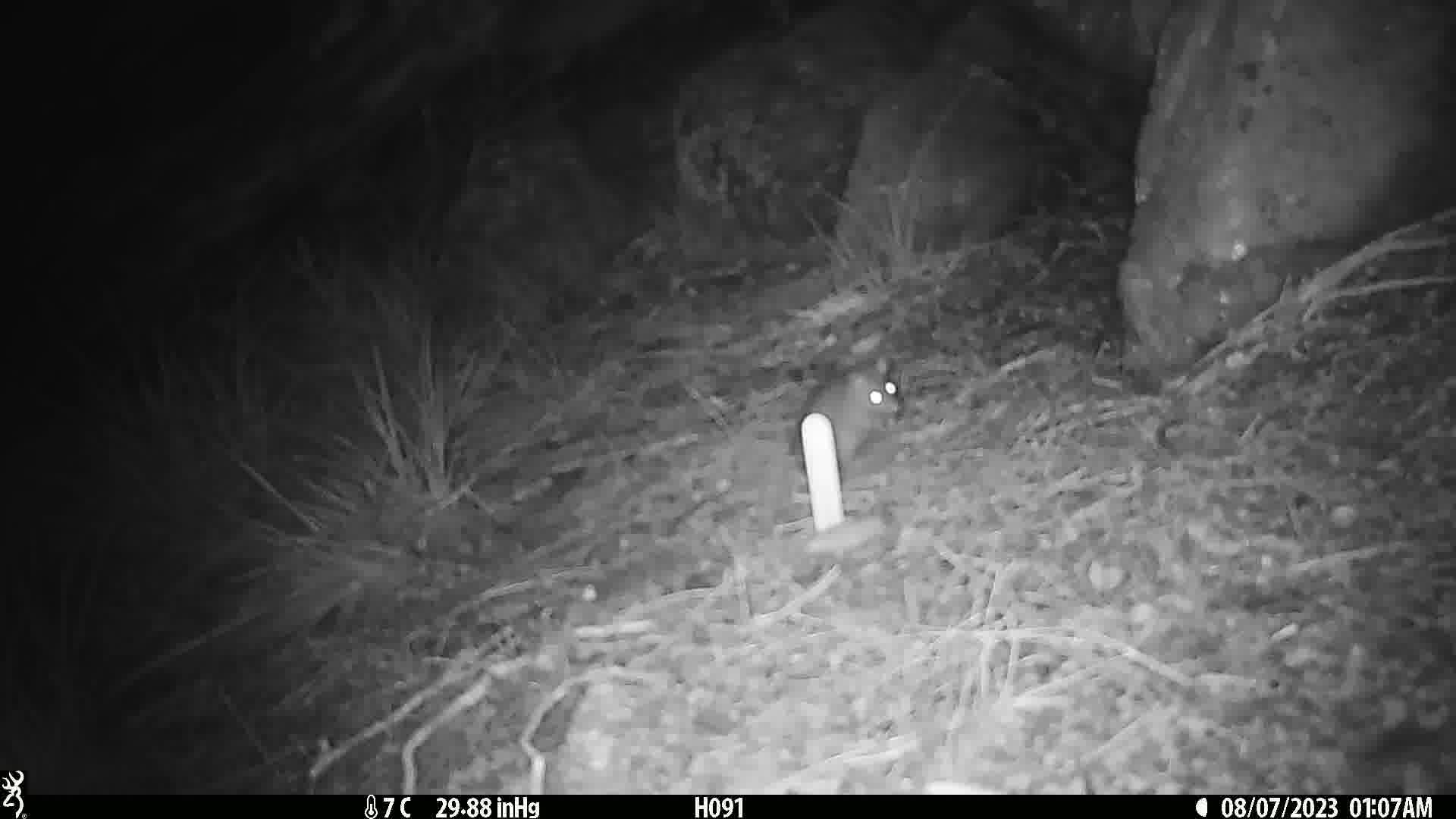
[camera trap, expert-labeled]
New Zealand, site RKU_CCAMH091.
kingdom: Animalia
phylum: Chordata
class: Mammalia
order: Rodentia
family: Muridae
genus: Rattus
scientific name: Rattus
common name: rat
Rat (Rattus).